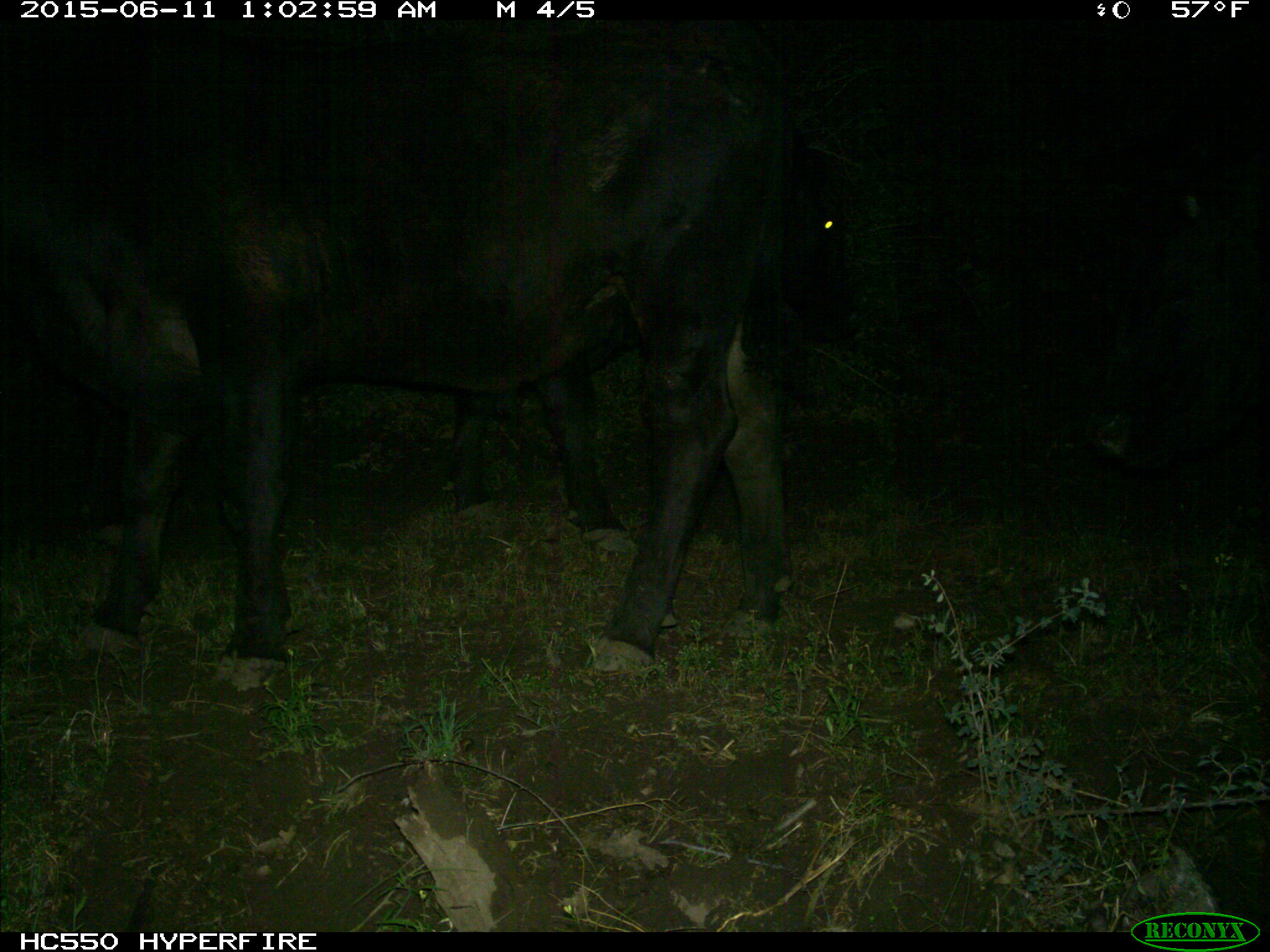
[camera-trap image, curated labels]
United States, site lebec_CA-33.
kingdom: Animalia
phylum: Chordata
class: Mammalia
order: Artiodactyla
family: Bovidae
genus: Bos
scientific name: Bos taurus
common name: domestic cow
Bos taurus (domestic cow).